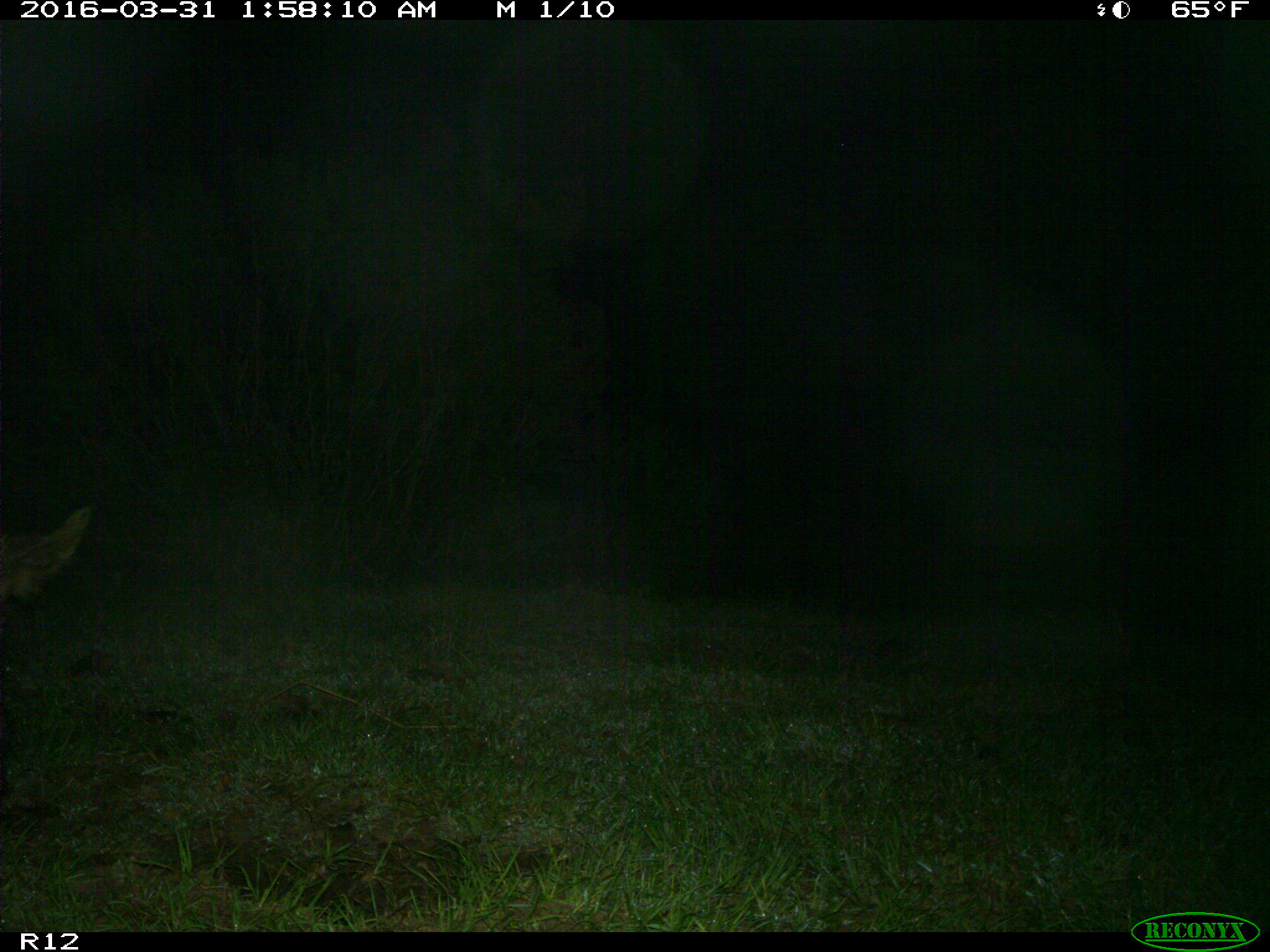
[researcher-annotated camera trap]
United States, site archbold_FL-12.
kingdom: Animalia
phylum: Chordata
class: Mammalia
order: Artiodactyla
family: Suidae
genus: Sus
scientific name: Sus scrofa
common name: wild boar